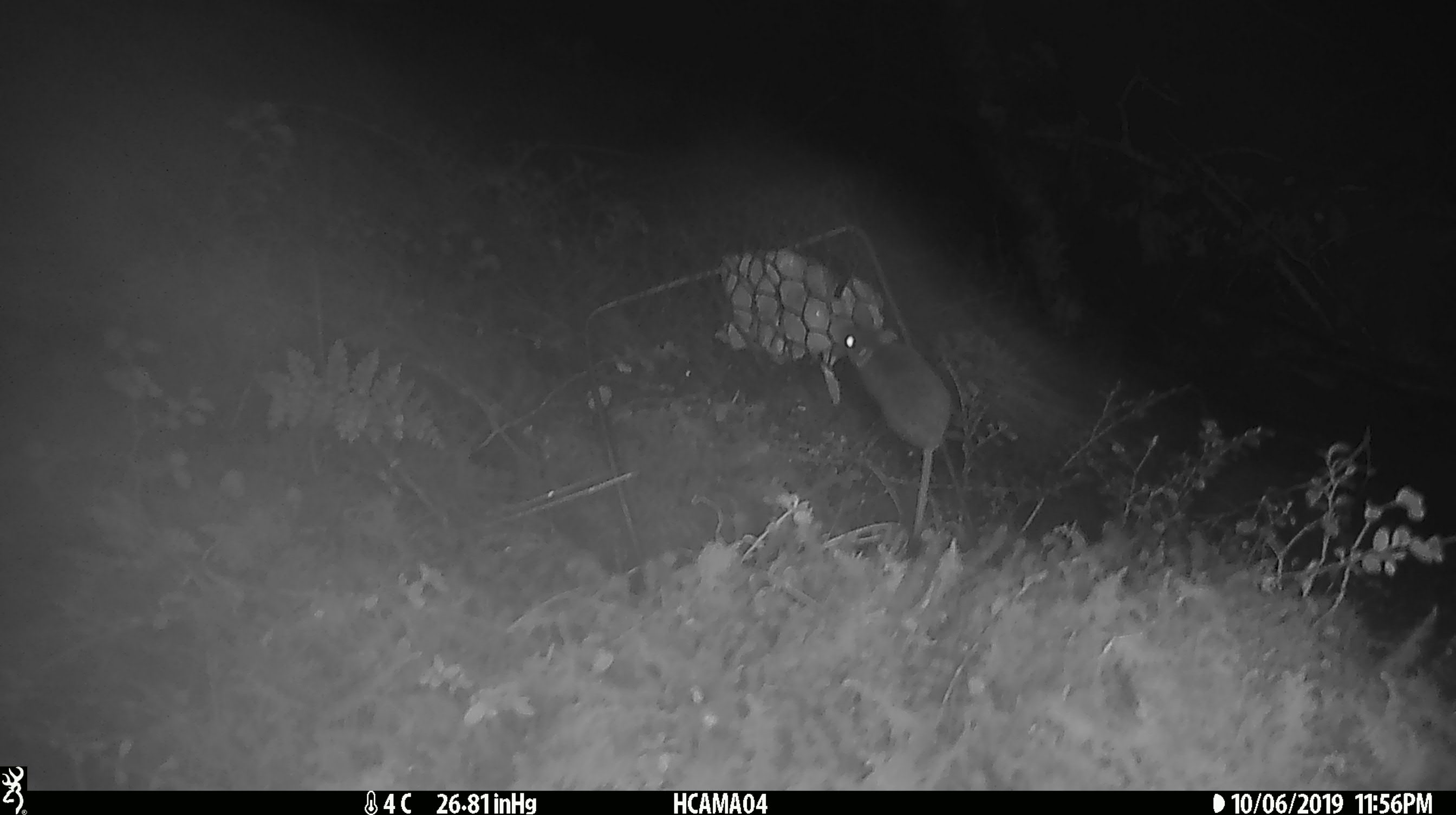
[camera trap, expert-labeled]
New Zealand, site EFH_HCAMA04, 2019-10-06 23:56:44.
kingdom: Animalia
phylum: Chordata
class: Mammalia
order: Rodentia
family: Muridae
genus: Mus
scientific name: Mus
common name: mouse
Mouse (Mus).